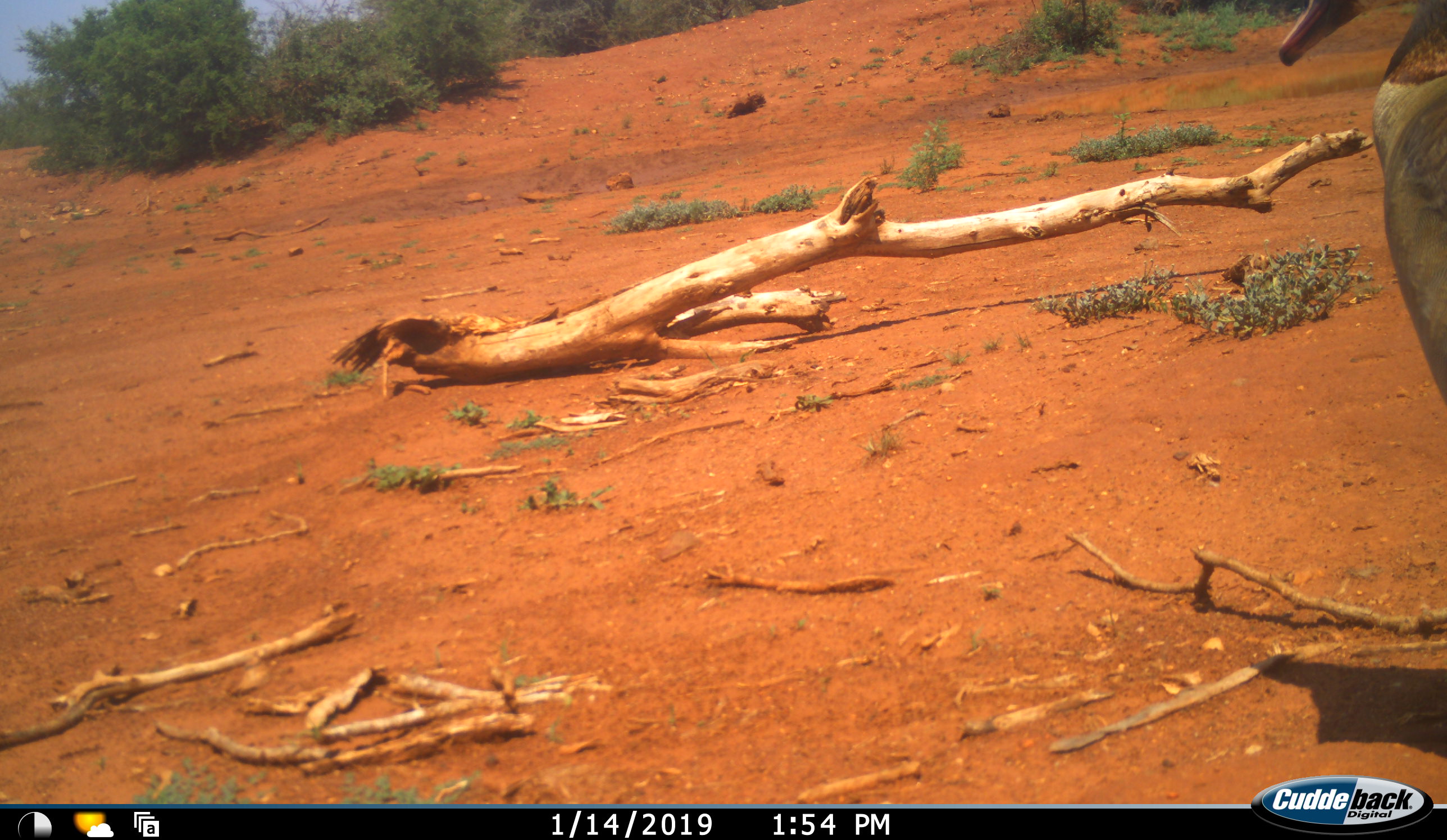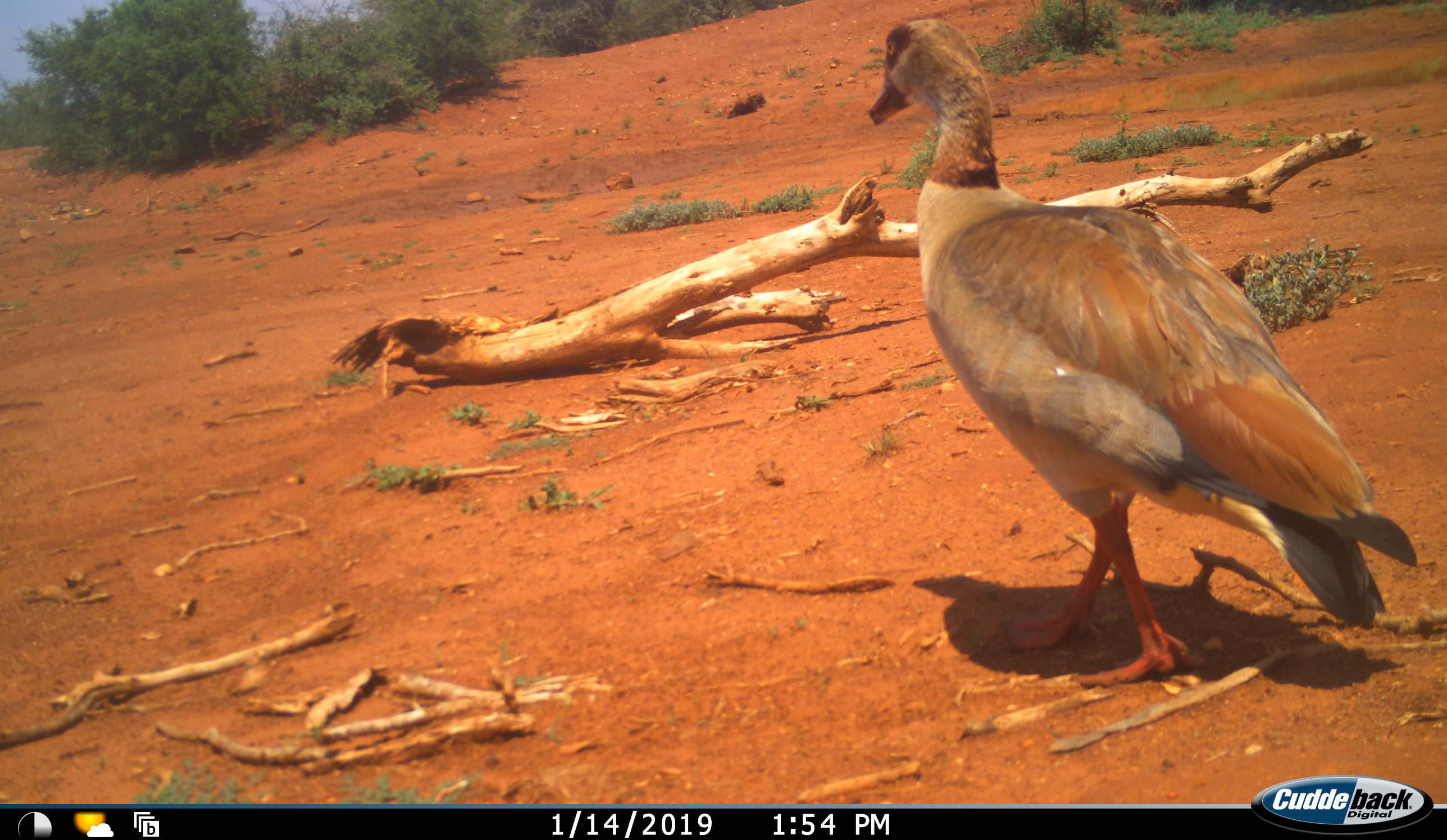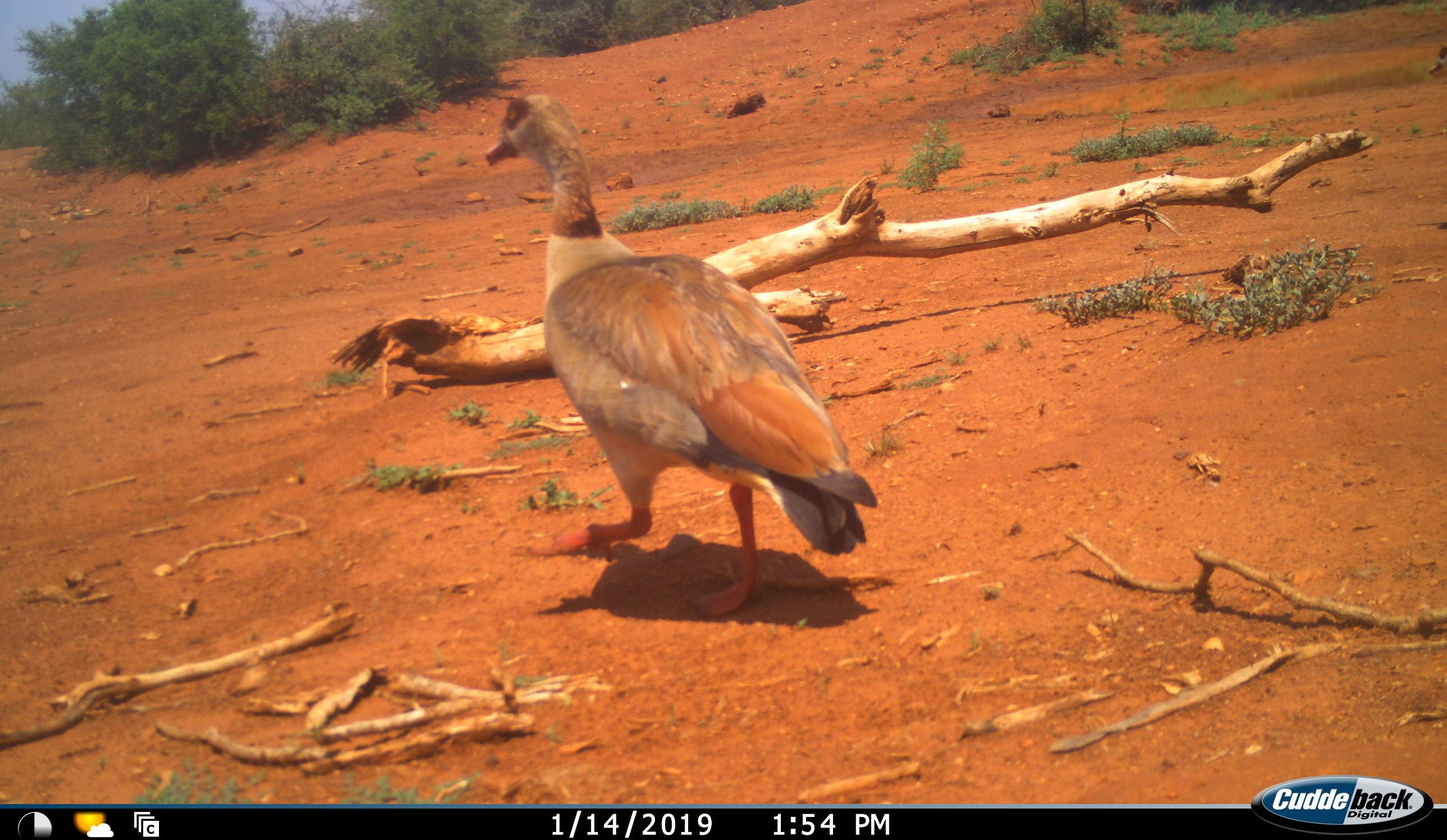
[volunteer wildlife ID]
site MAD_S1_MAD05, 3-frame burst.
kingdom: Animalia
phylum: Chordata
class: Aves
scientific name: Aves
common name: bird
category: birdother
Birdother (bird) (Aves), count 1. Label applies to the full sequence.